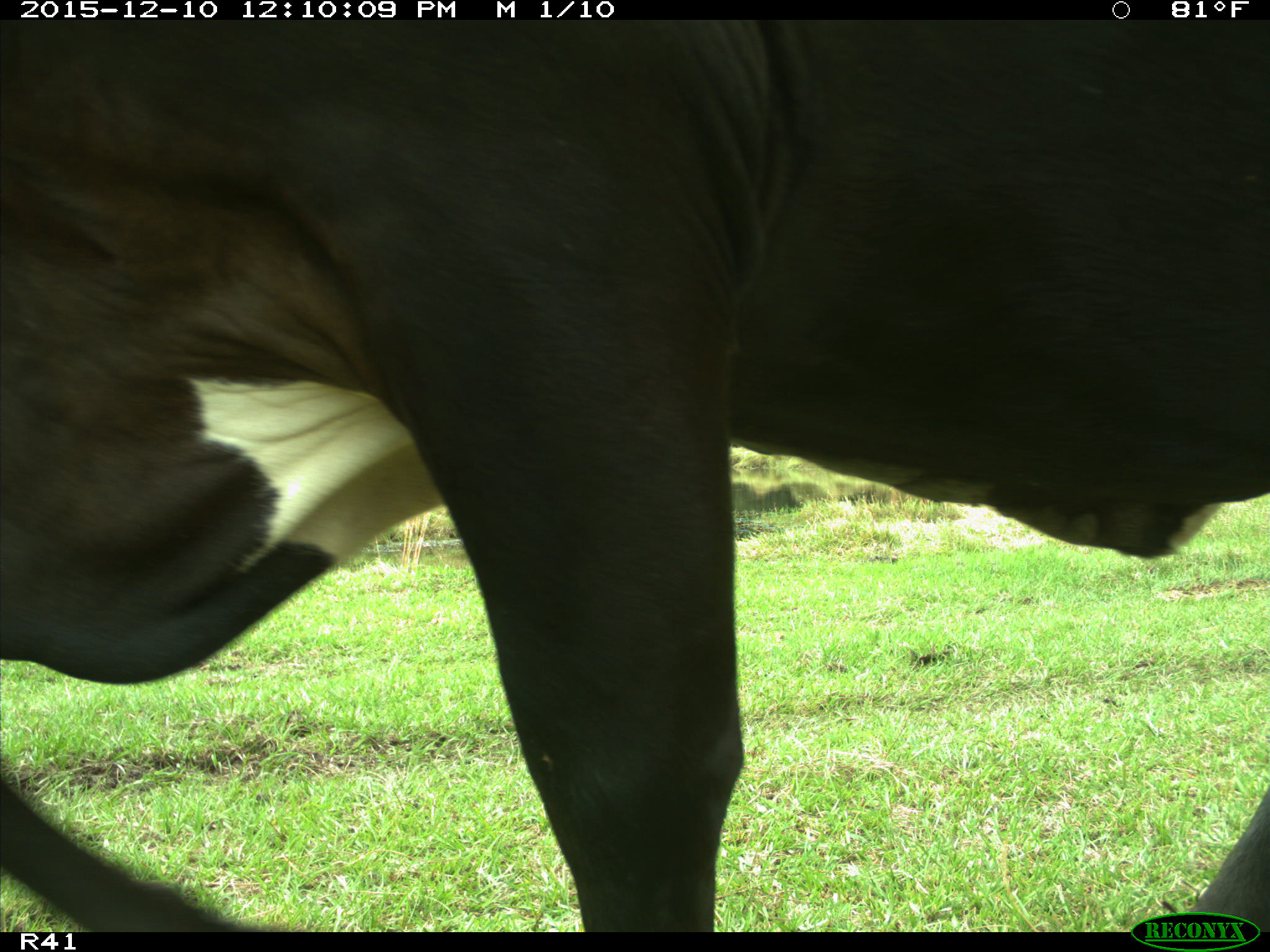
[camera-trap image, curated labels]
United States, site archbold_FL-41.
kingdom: Animalia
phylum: Chordata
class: Mammalia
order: Artiodactyla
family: Bovidae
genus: Bos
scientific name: Bos taurus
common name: domestic cow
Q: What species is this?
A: Bos taurus (domestic cow).